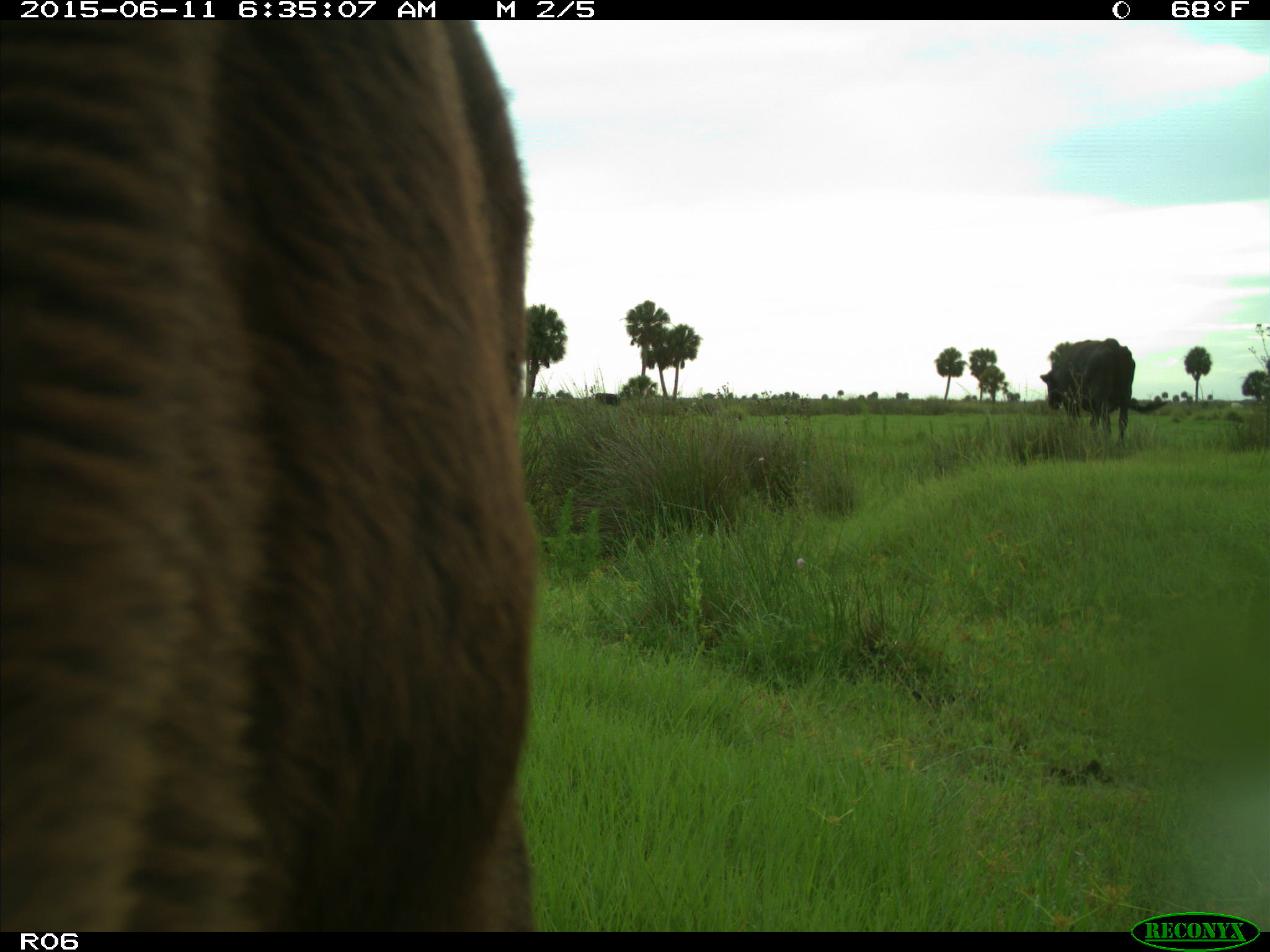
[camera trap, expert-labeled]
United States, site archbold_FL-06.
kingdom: Animalia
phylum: Chordata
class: Mammalia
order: Artiodactyla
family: Bovidae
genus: Bos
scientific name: Bos taurus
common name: domestic cow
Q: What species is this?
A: Bos taurus (domestic cow).